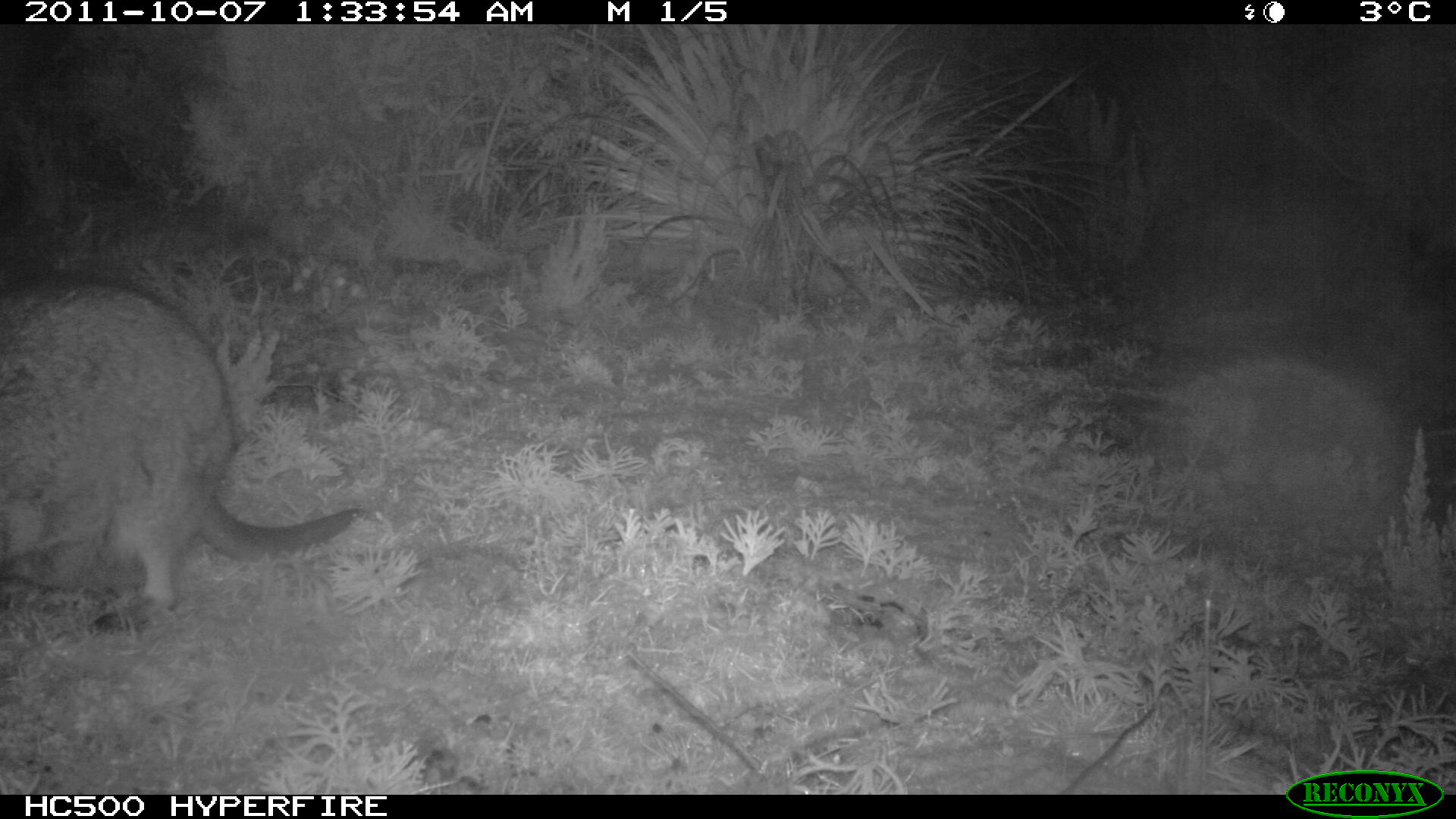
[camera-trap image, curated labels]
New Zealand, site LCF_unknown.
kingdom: Animalia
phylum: Chordata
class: Mammalia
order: Diprotodontia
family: Macropodidae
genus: Notamacropus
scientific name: Notamacropus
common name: wallaby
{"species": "wallaby (Notamacropus)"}